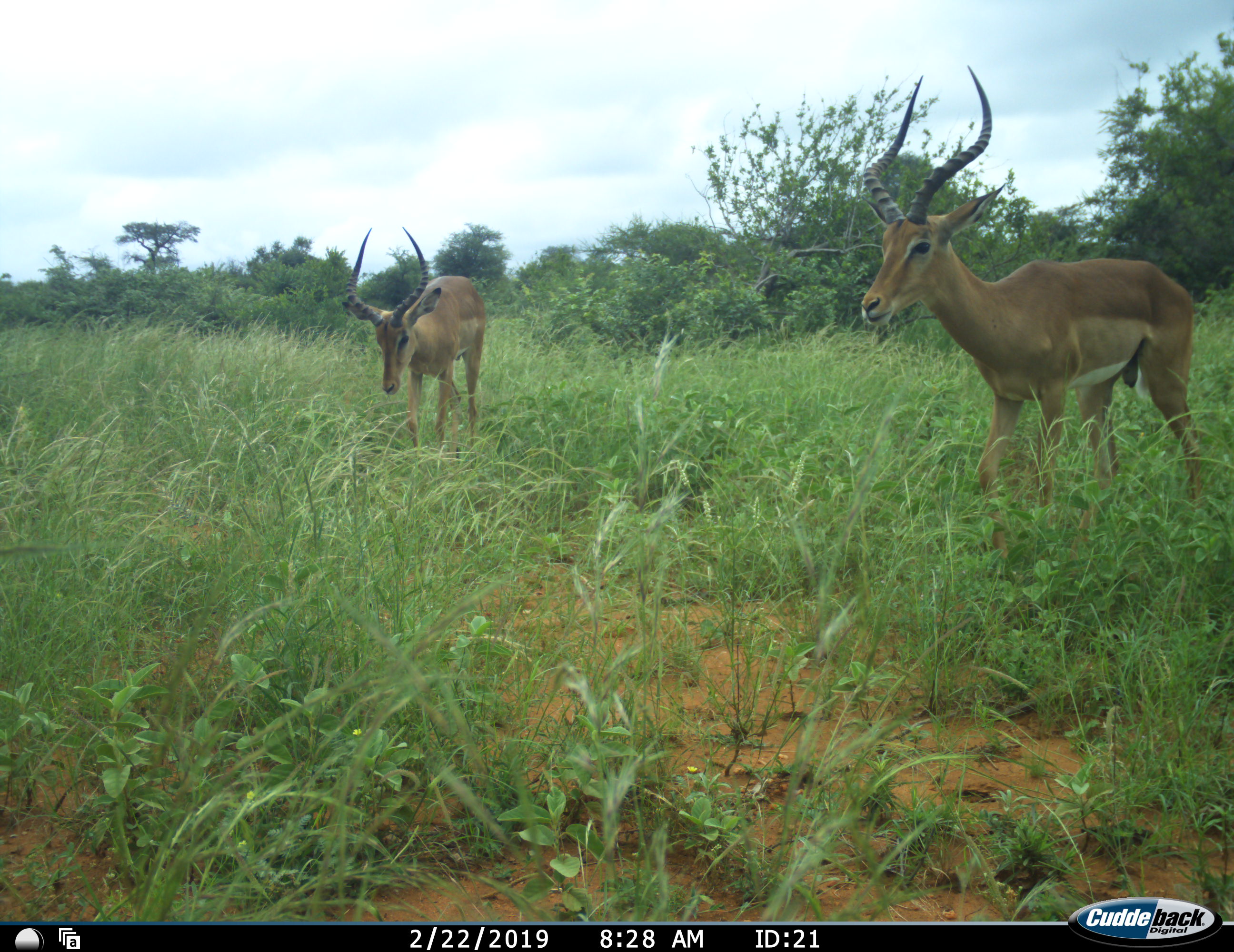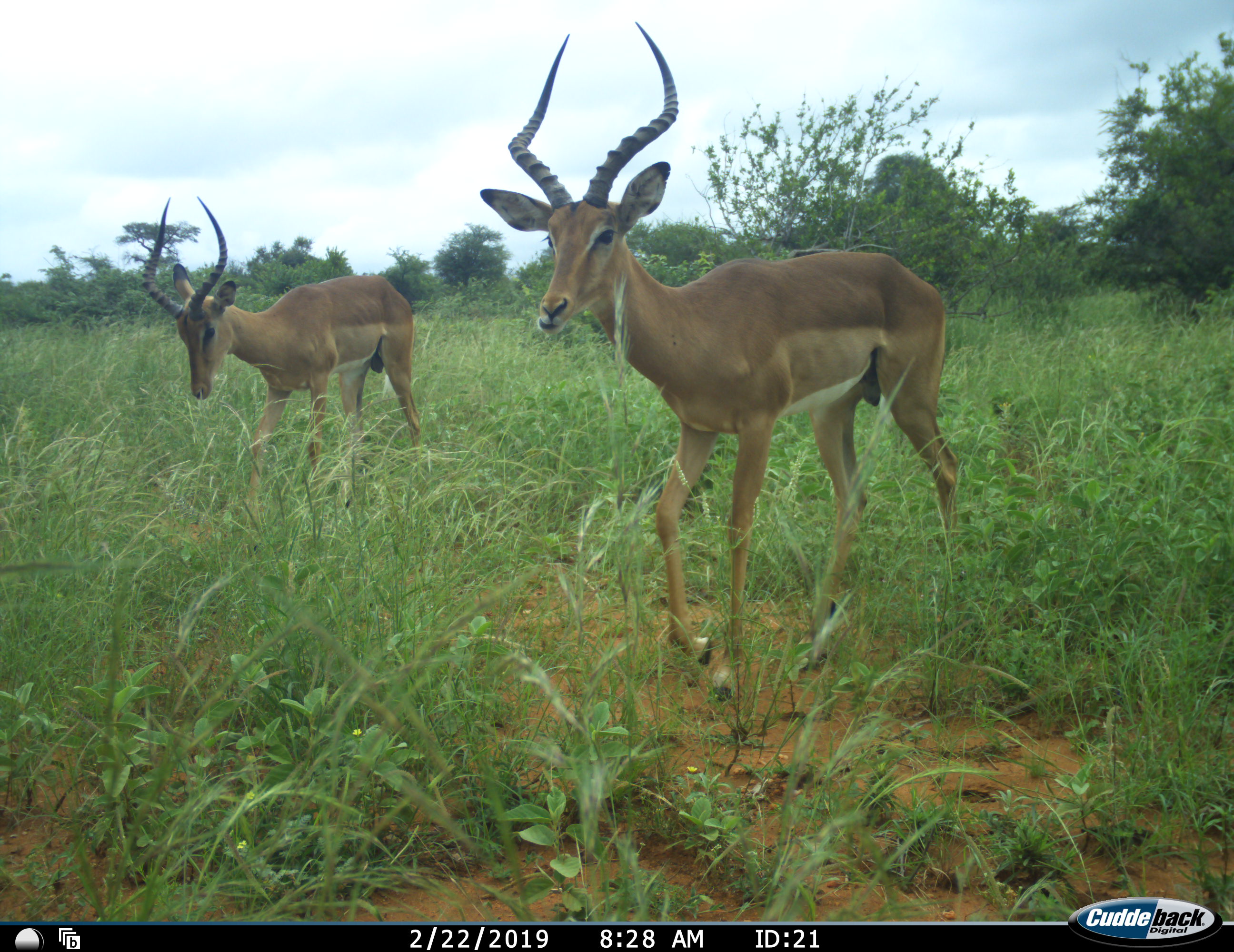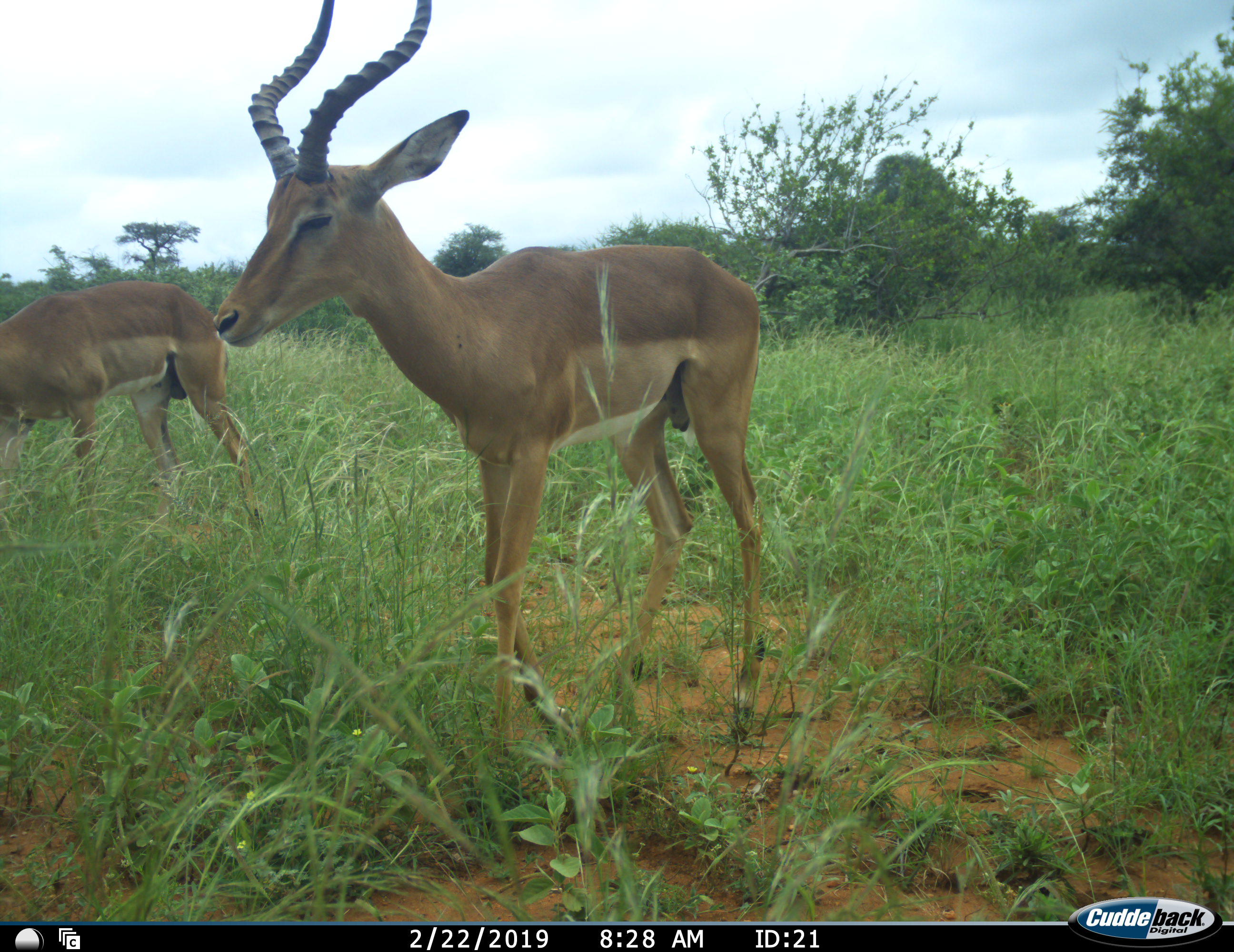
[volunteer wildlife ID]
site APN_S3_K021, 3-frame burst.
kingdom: Animalia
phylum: Chordata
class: Mammalia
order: Artiodactyla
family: Bovidae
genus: Aepyceros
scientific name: Aepyceros melampus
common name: impala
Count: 2.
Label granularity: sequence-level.